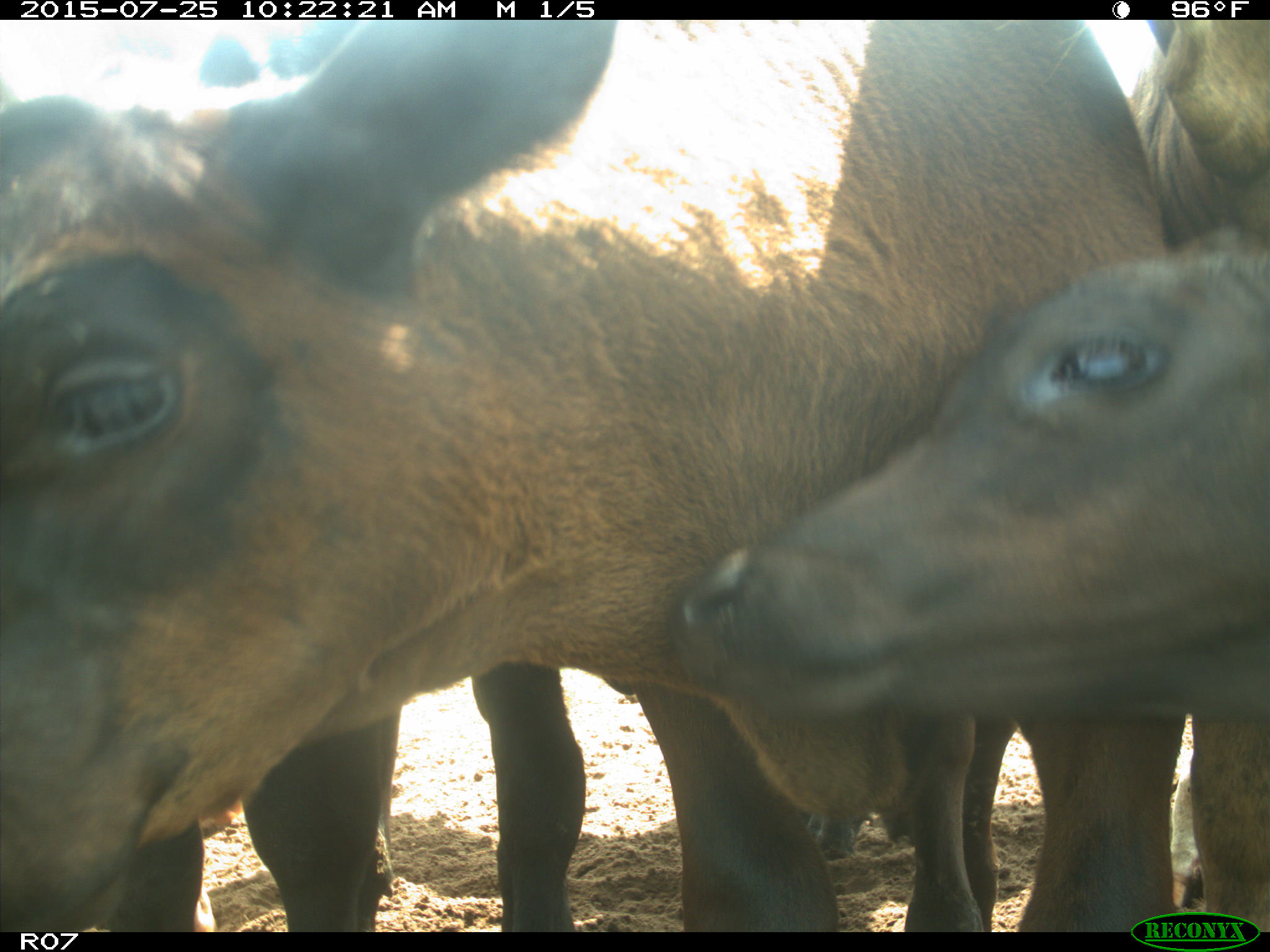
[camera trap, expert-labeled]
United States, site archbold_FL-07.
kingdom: Animalia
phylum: Chordata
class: Mammalia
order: Artiodactyla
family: Bovidae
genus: Bos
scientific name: Bos taurus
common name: domestic cow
Bos taurus (domestic cow).